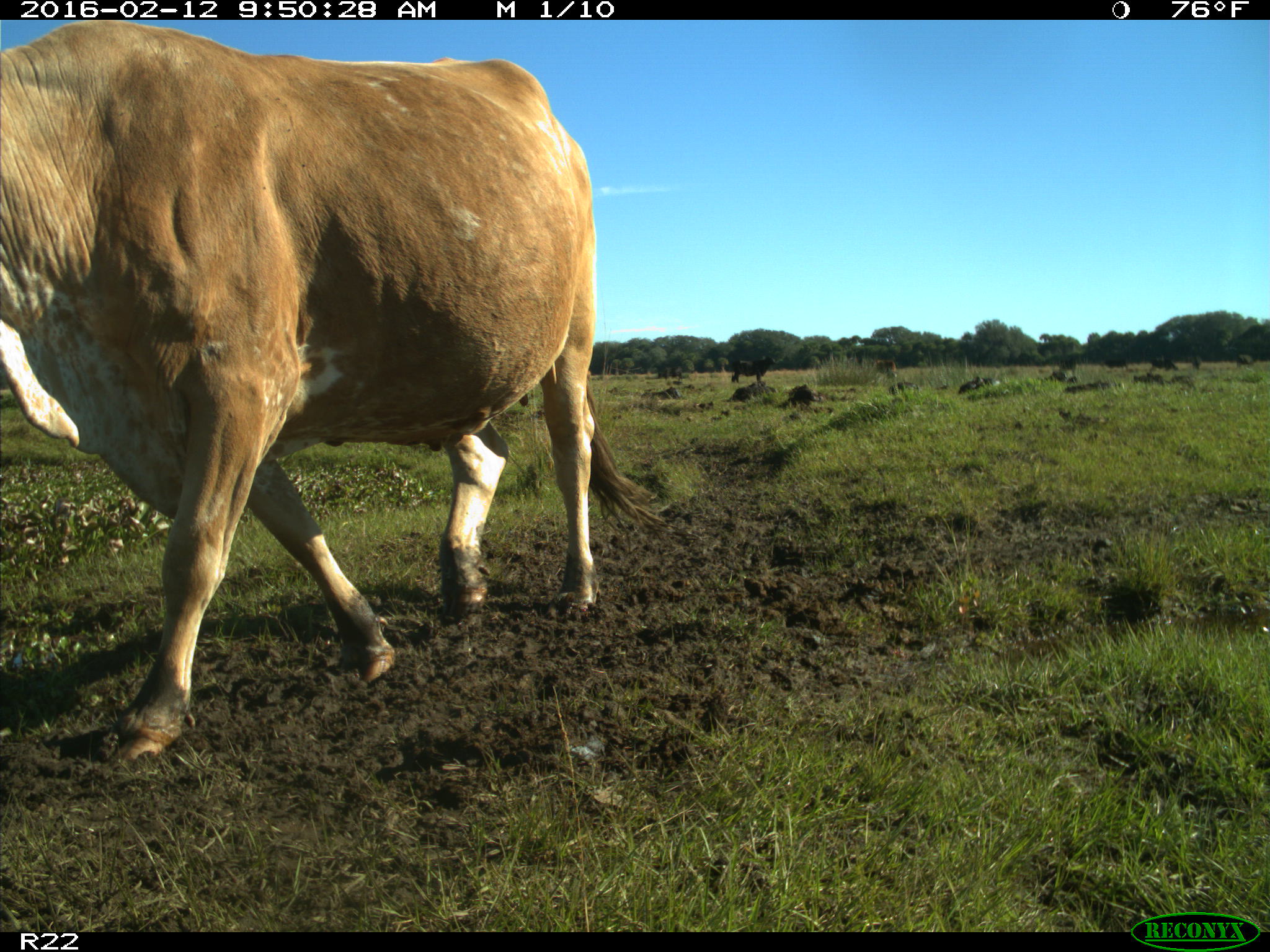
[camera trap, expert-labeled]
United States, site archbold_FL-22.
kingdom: Animalia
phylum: Chordata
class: Mammalia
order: Artiodactyla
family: Bovidae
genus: Bos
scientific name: Bos taurus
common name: domestic cow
Bos taurus (domestic cow).